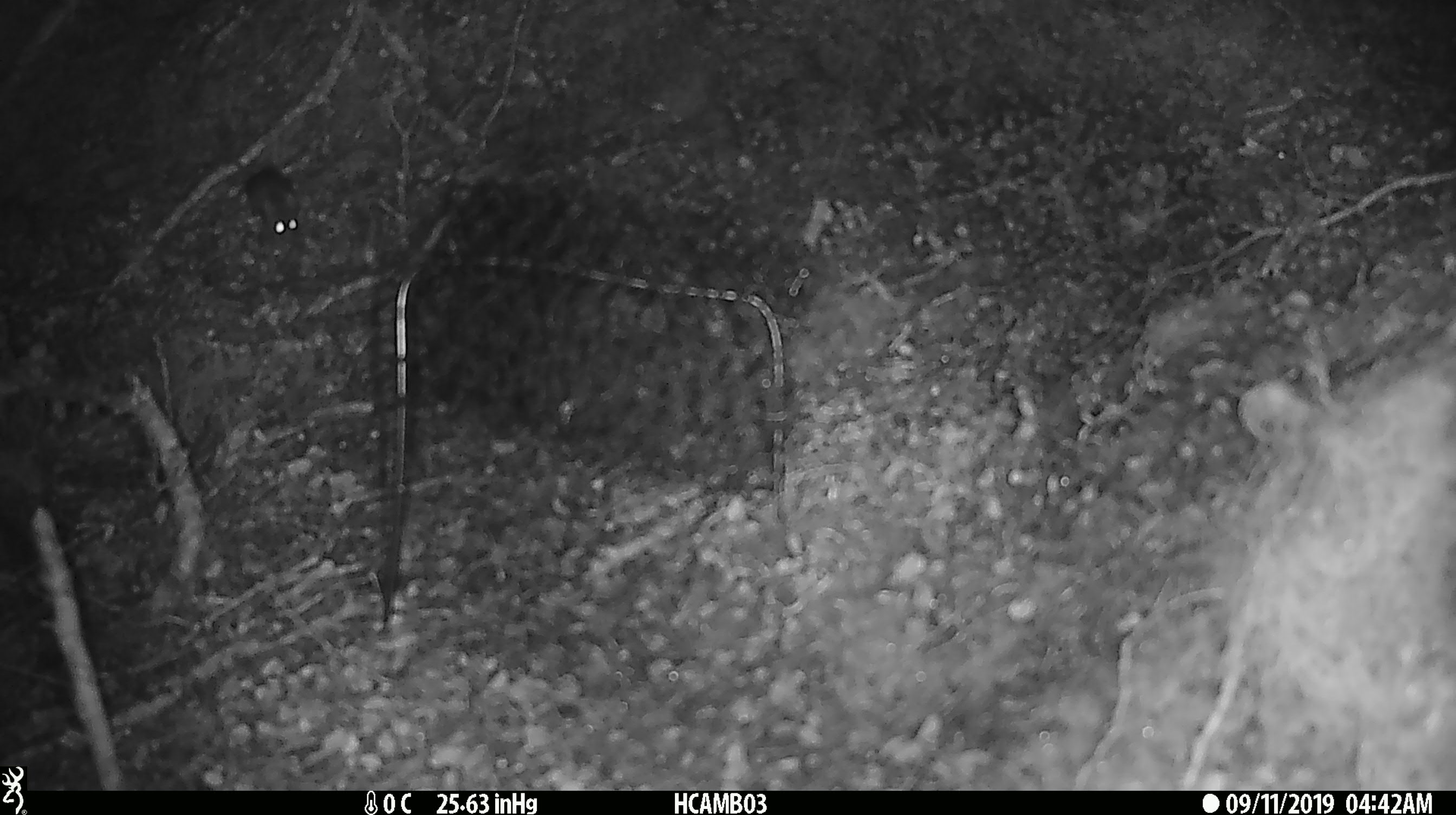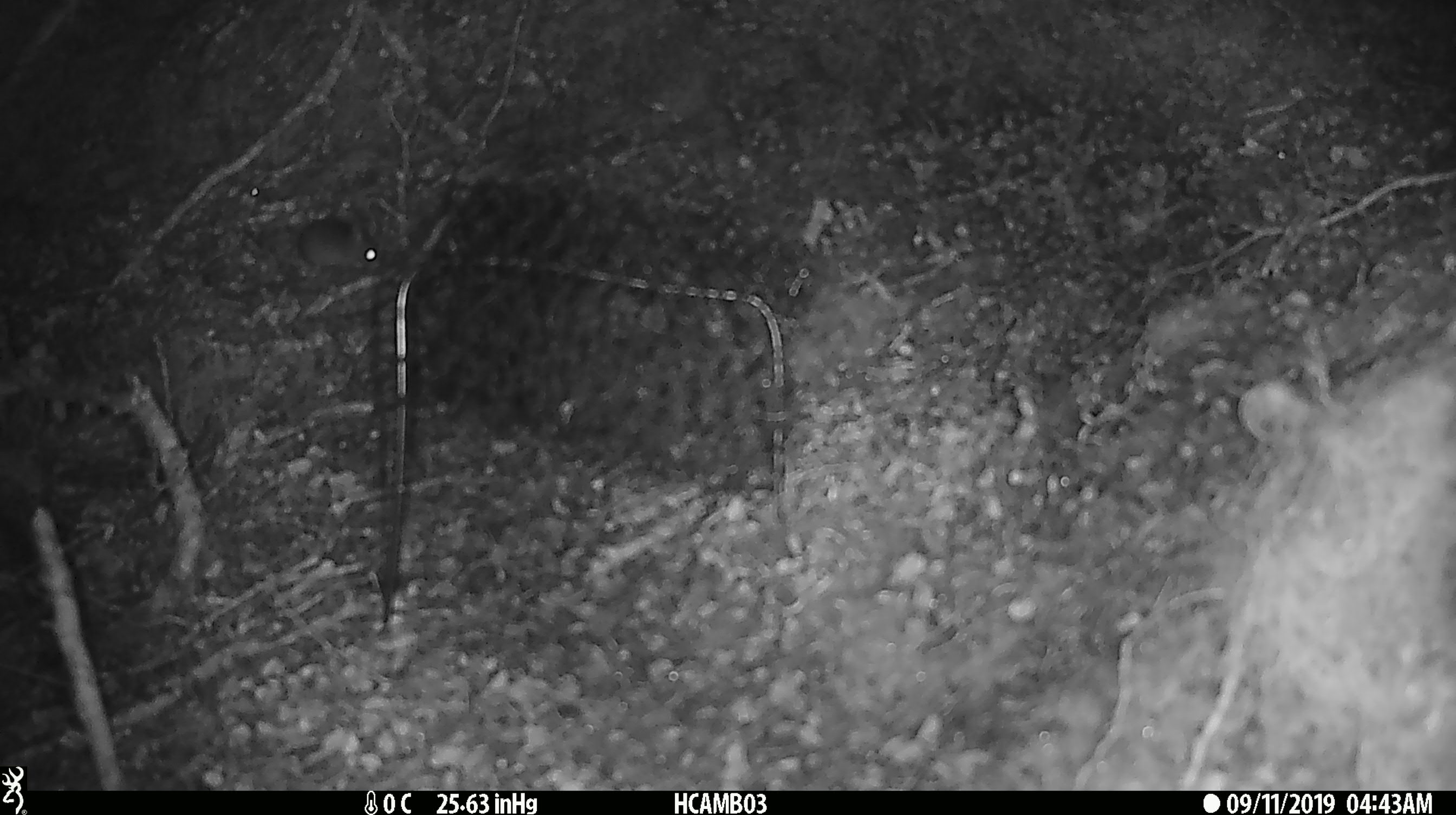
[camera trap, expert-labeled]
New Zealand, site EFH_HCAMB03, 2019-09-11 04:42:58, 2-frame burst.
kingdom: Animalia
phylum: Chordata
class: Mammalia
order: Rodentia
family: Muridae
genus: Mus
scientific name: Mus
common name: mouse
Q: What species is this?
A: Mouse (Mus).